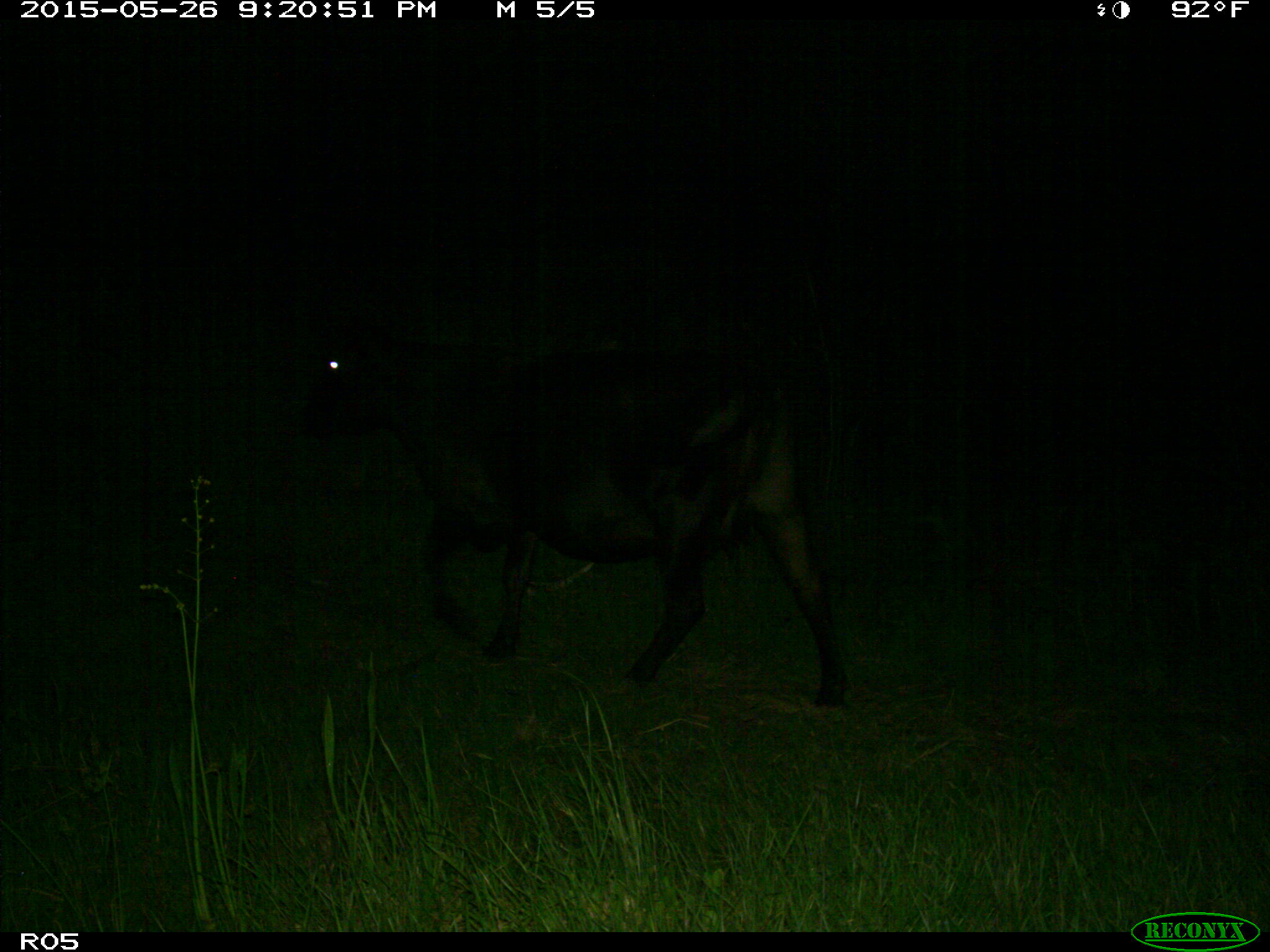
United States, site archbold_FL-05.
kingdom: Animalia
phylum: Chordata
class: Mammalia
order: Artiodactyla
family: Bovidae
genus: Bos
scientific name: Bos taurus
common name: domestic cow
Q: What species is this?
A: Bos taurus (domestic cow).